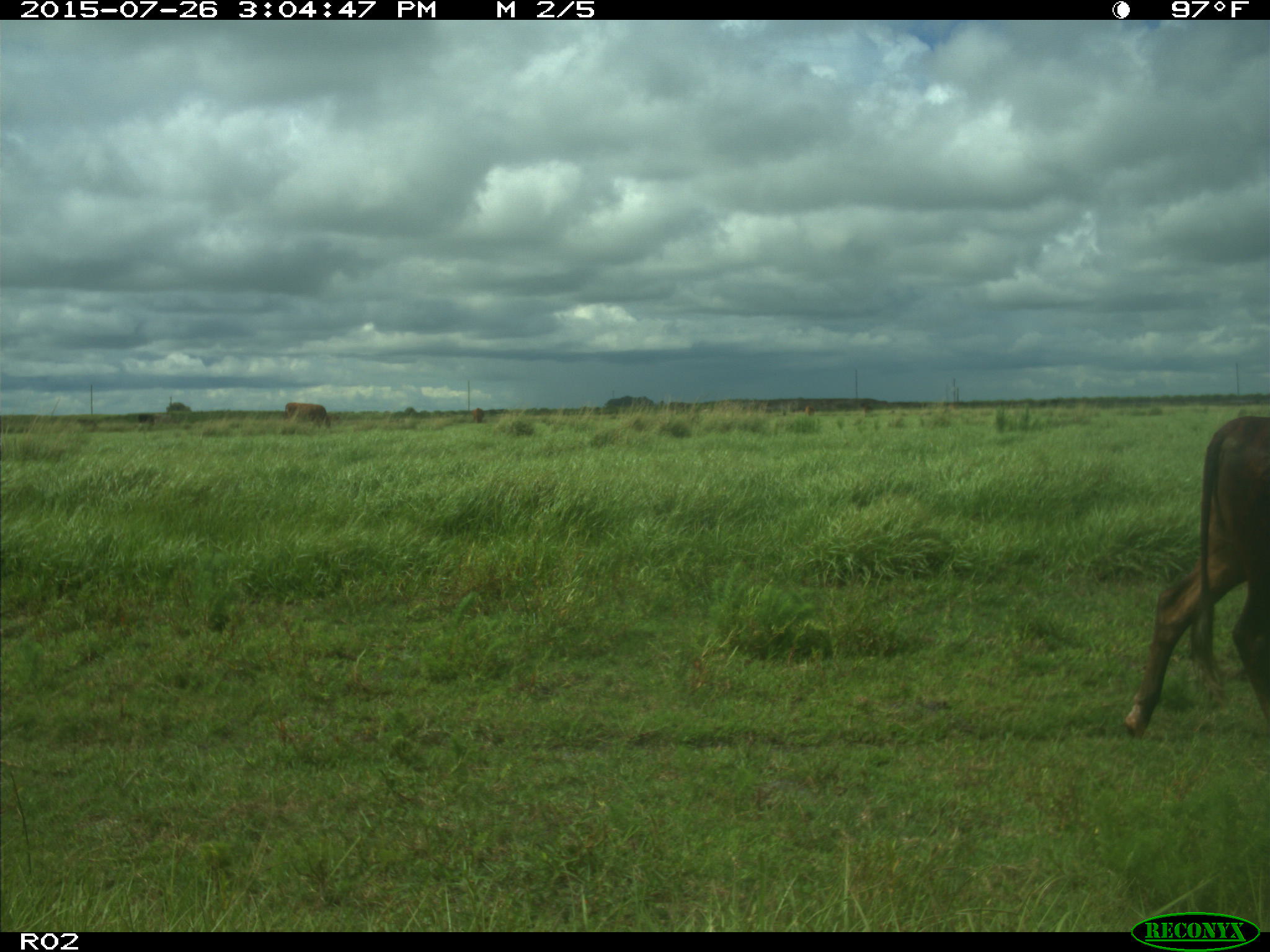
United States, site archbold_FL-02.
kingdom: Animalia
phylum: Chordata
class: Mammalia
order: Artiodactyla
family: Bovidae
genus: Bos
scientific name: Bos taurus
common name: domestic cow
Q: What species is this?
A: Bos taurus (domestic cow).